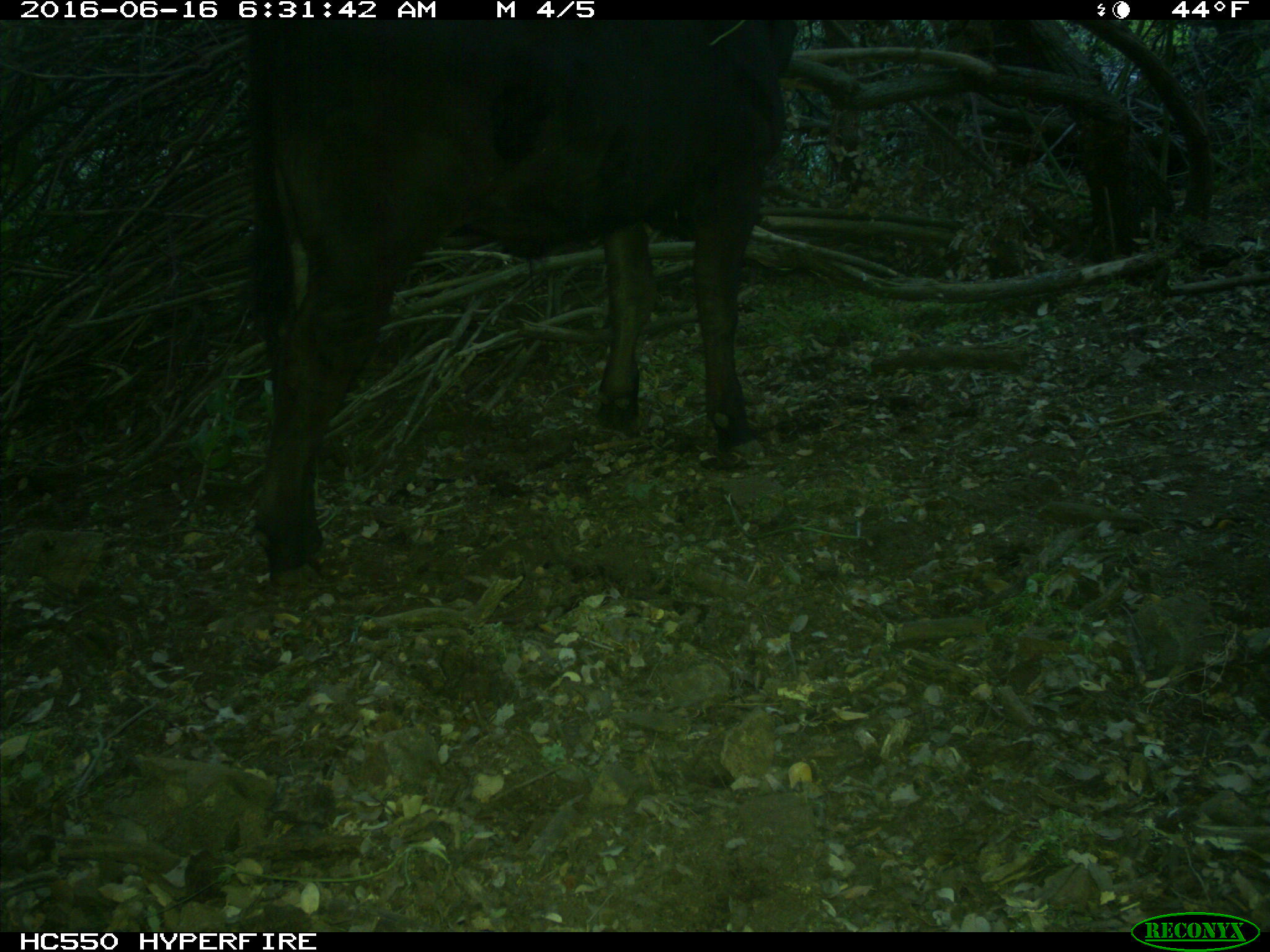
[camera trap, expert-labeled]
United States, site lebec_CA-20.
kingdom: Animalia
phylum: Chordata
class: Mammalia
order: Artiodactyla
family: Bovidae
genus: Bos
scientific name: Bos taurus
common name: domestic cow